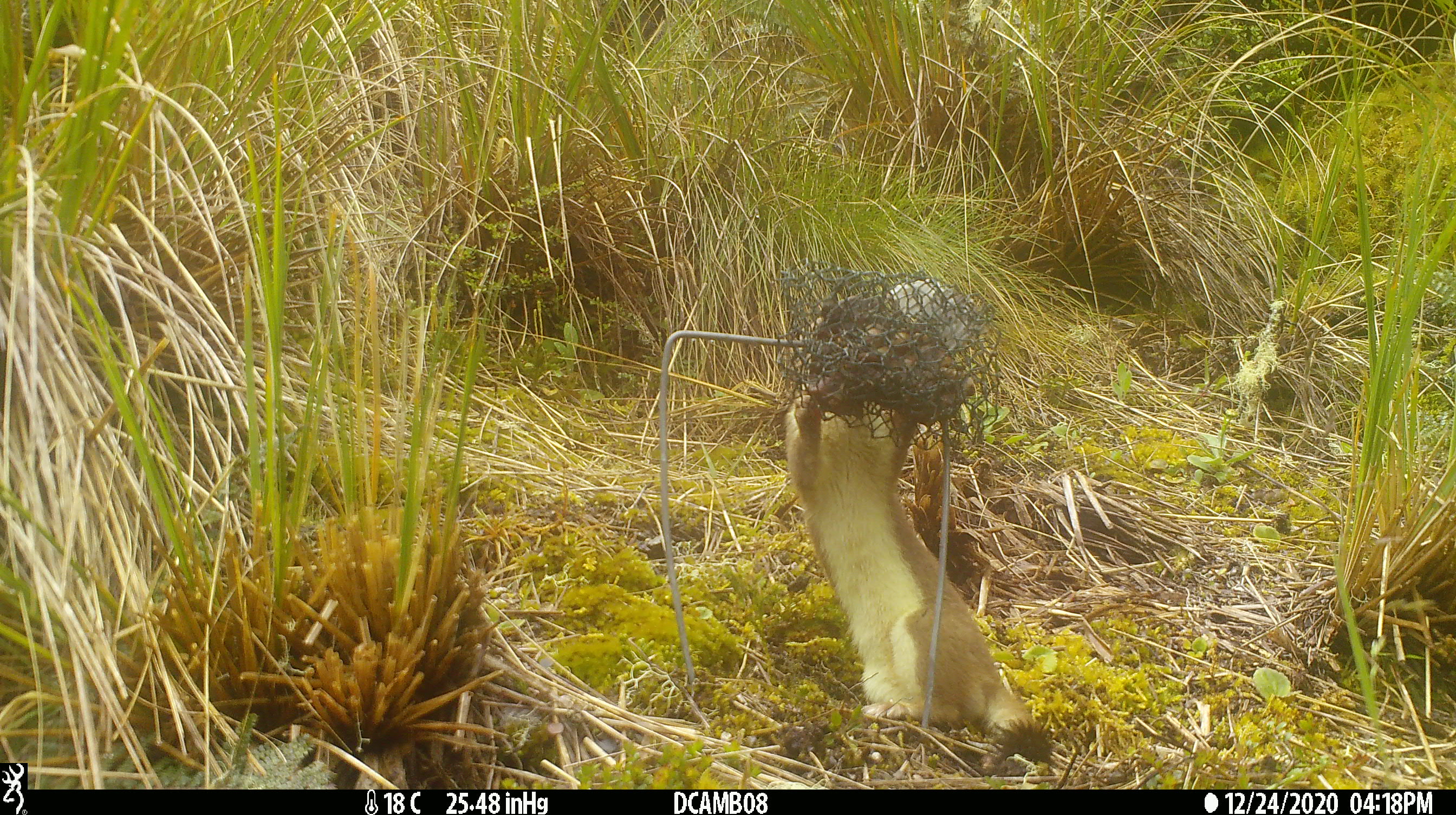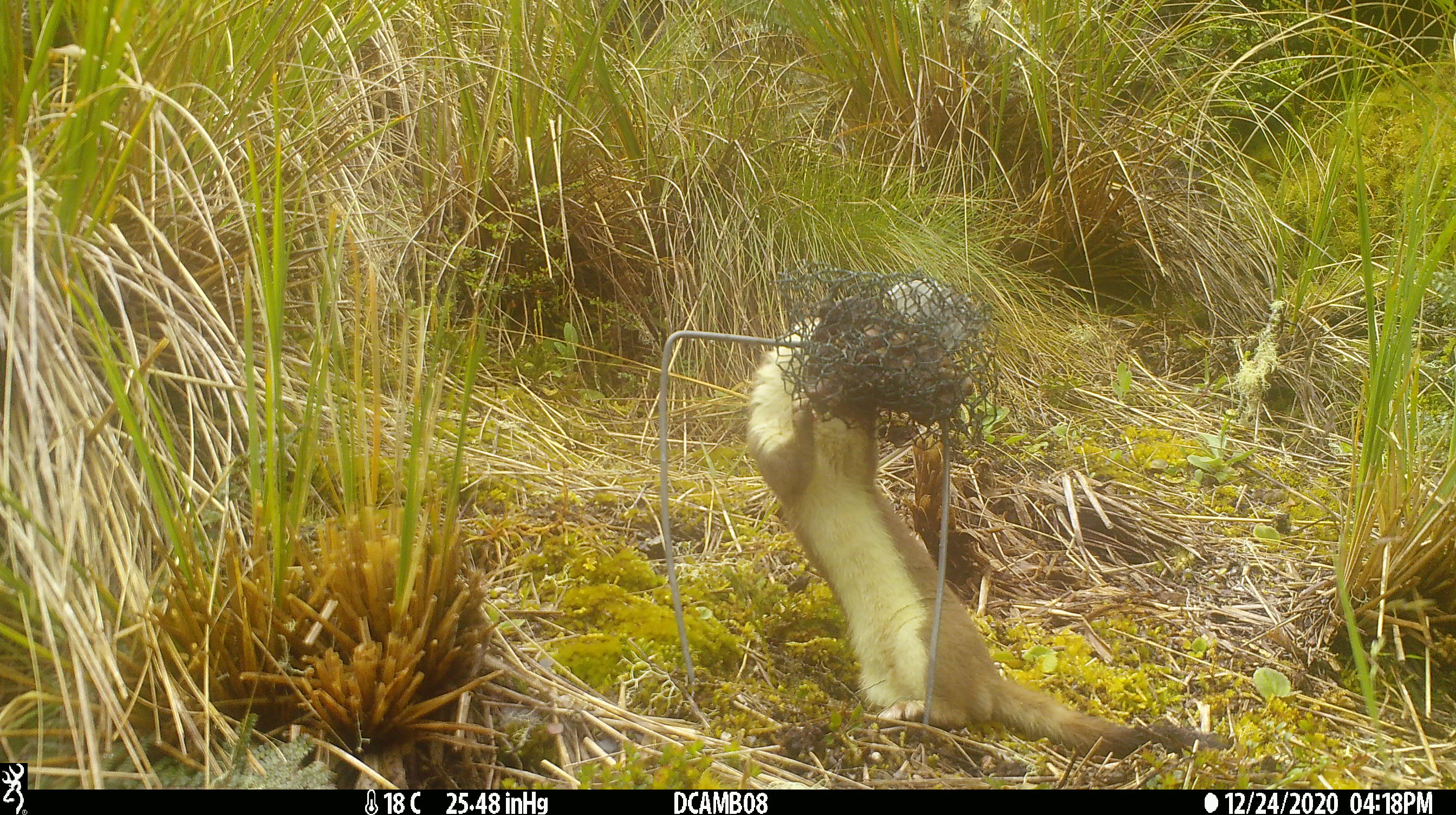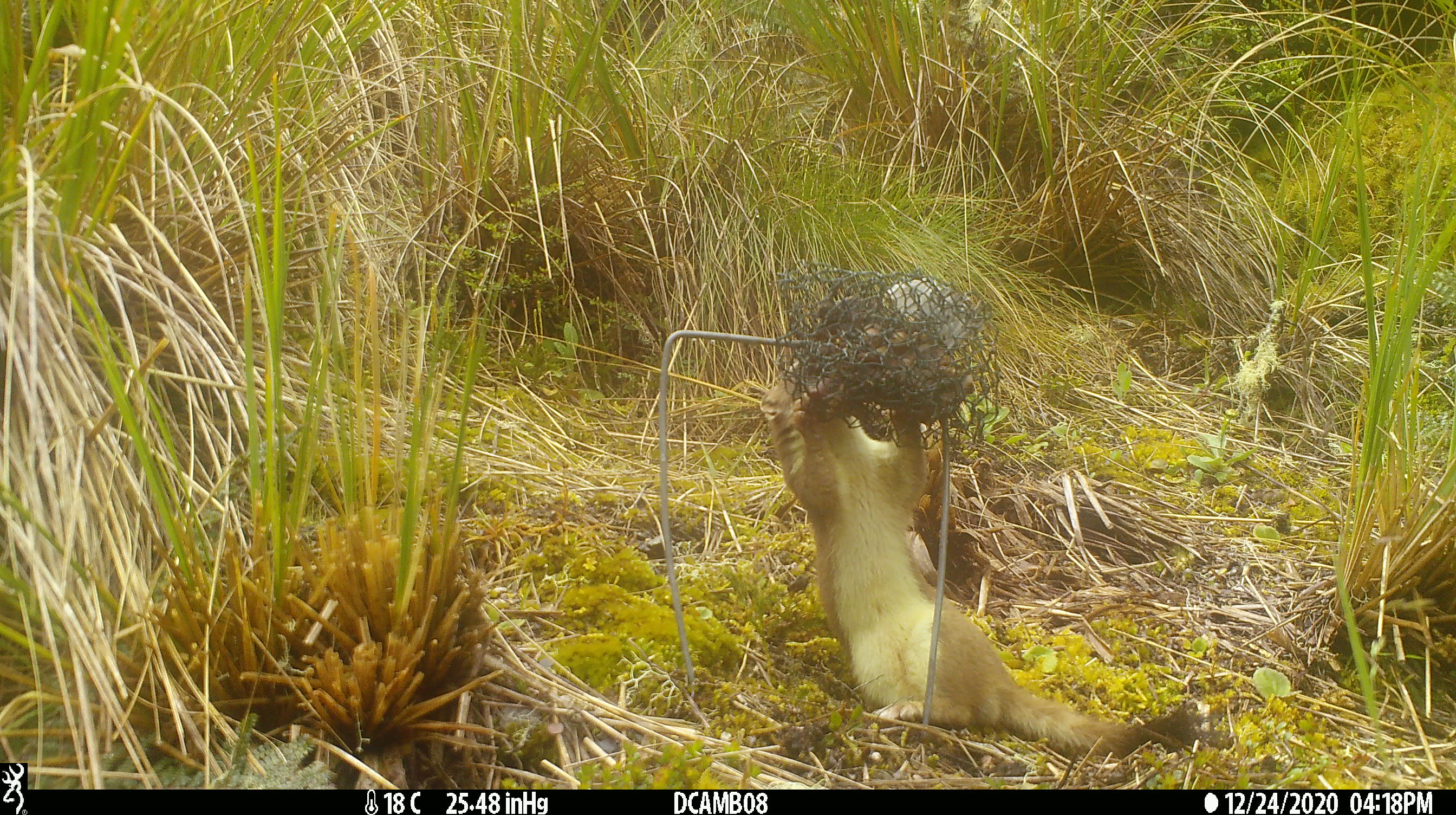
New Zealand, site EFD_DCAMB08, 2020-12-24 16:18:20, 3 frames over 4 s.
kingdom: Animalia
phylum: Chordata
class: Mammalia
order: Carnivora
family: Mustelidae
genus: Mustela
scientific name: Mustela erminea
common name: stoat